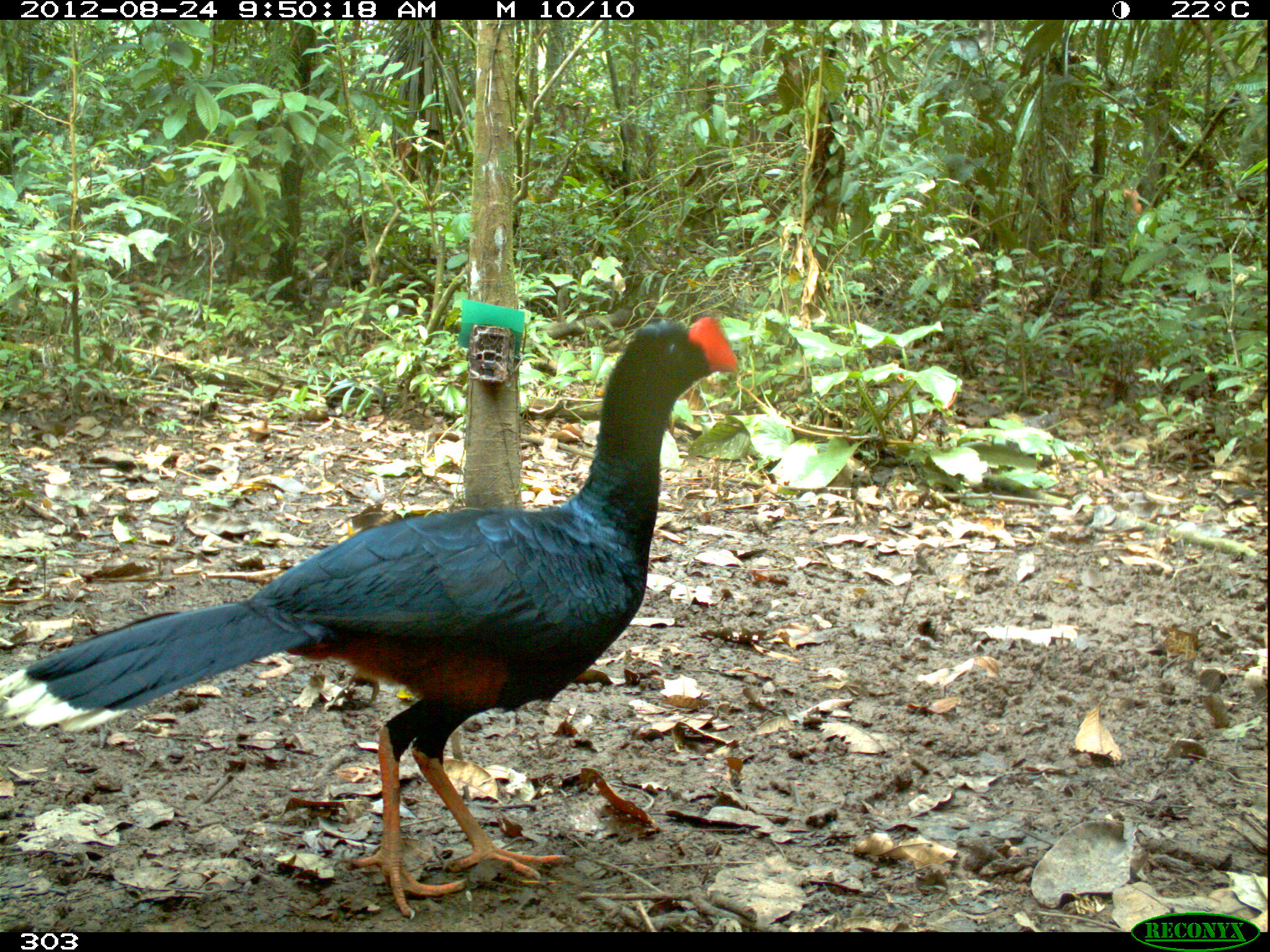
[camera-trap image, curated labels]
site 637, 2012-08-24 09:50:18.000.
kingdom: Animalia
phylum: Chordata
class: Aves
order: Galliformes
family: Cracidae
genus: Mitu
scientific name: Mitu tuberosum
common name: razor-billed curassow